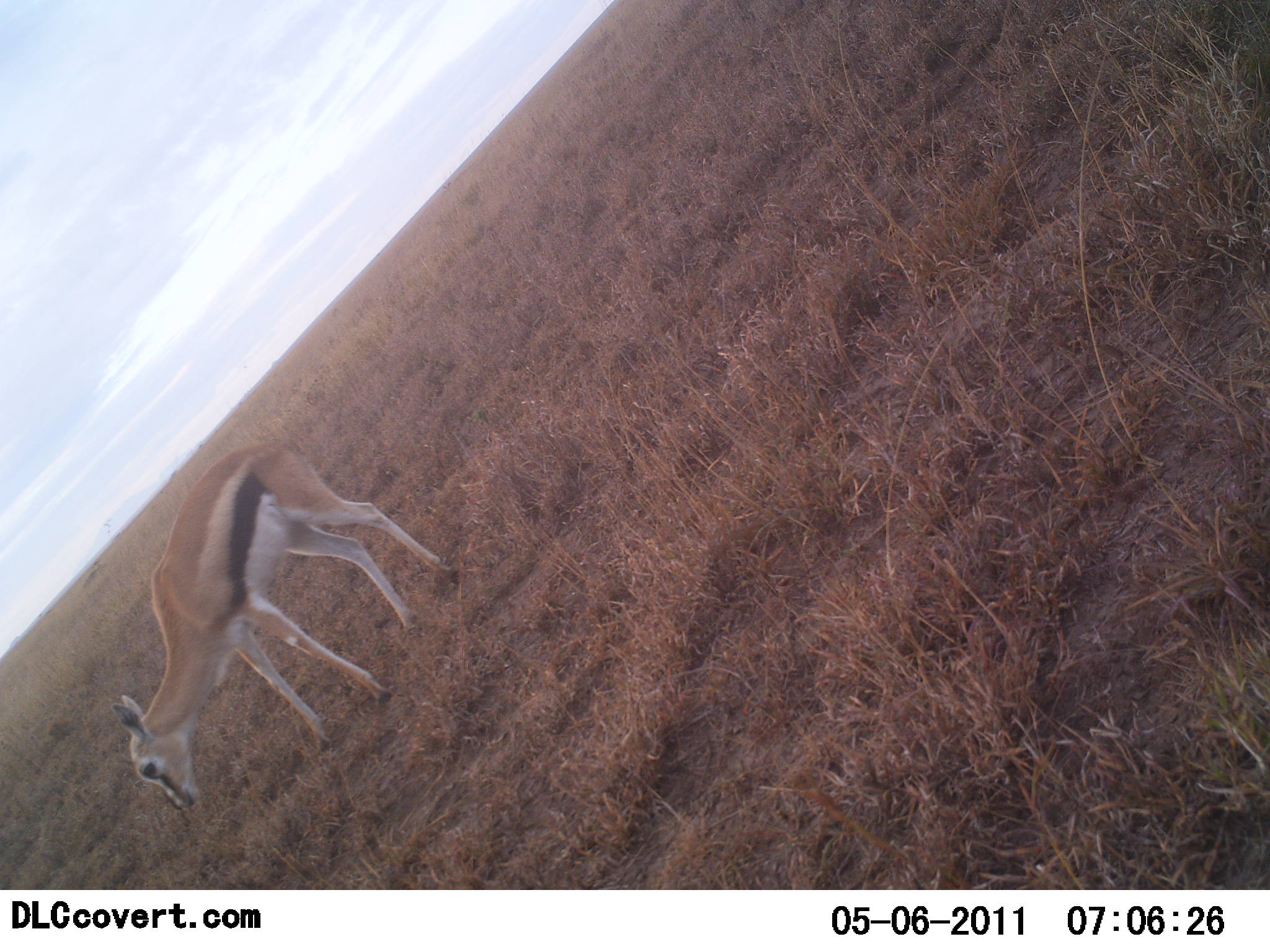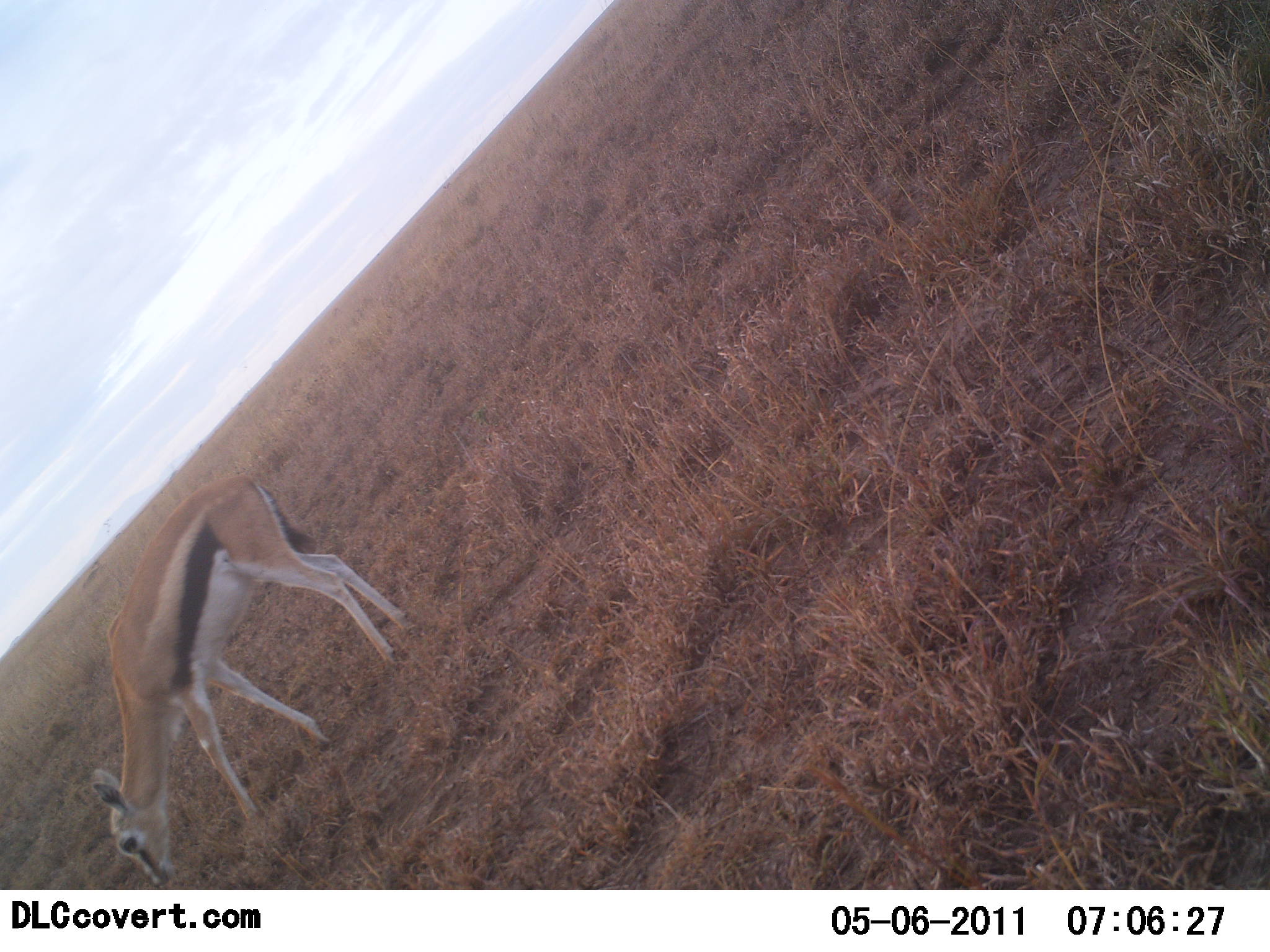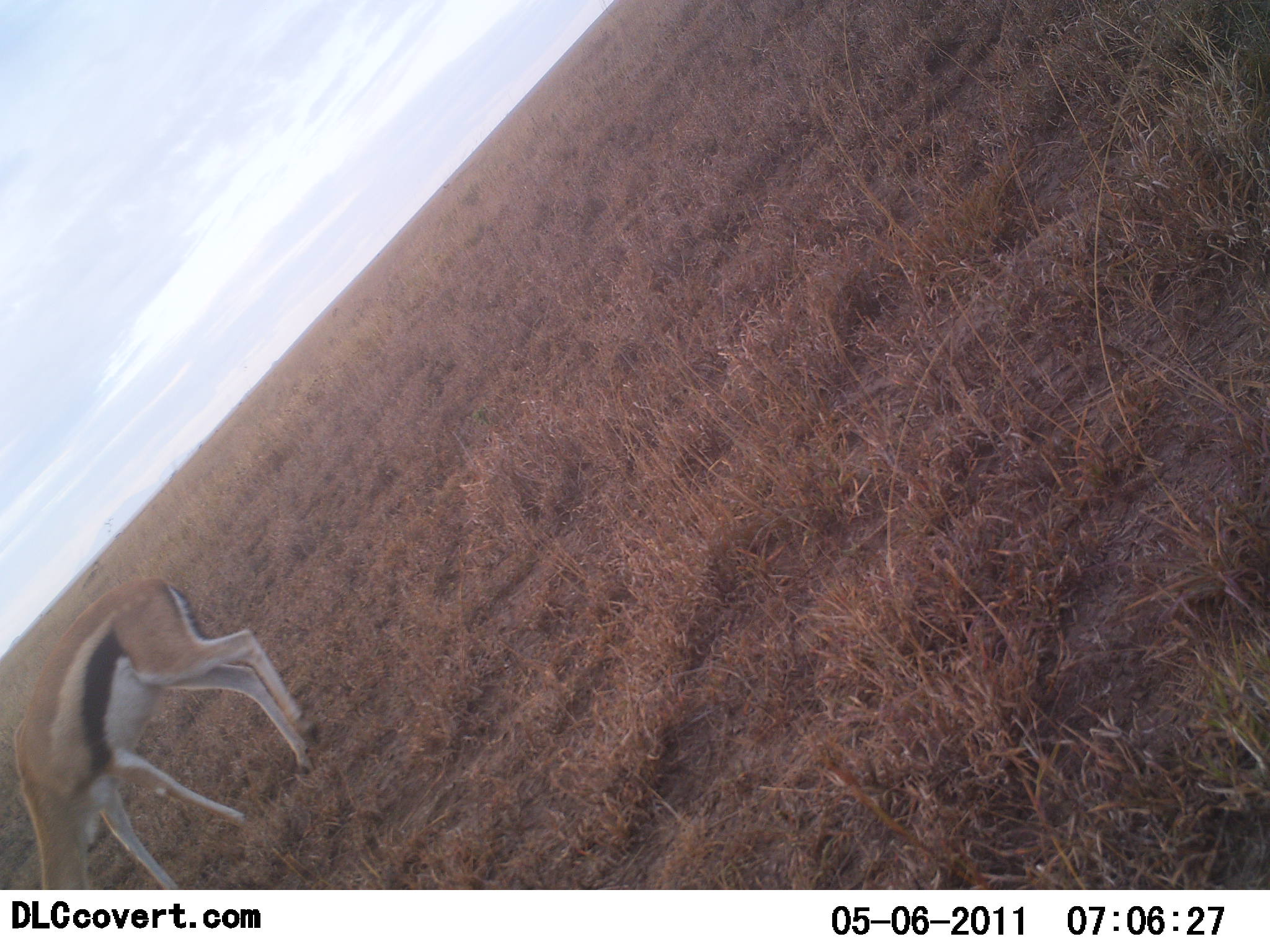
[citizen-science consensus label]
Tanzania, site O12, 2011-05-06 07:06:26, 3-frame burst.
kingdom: Animalia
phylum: Chordata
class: Mammalia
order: Artiodactyla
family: Bovidae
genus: Eudorcas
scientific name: Eudorcas thomsonii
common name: thomson's gazelle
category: gazellethomsons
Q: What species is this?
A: Gazellethomsons (thomson's gazelle) (Eudorcas thomsonii).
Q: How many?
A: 1.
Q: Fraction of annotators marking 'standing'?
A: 0%.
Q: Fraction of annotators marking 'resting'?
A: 0%.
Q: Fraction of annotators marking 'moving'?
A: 27%.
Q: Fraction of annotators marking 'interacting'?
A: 0%.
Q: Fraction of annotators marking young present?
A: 9%.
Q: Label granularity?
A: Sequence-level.